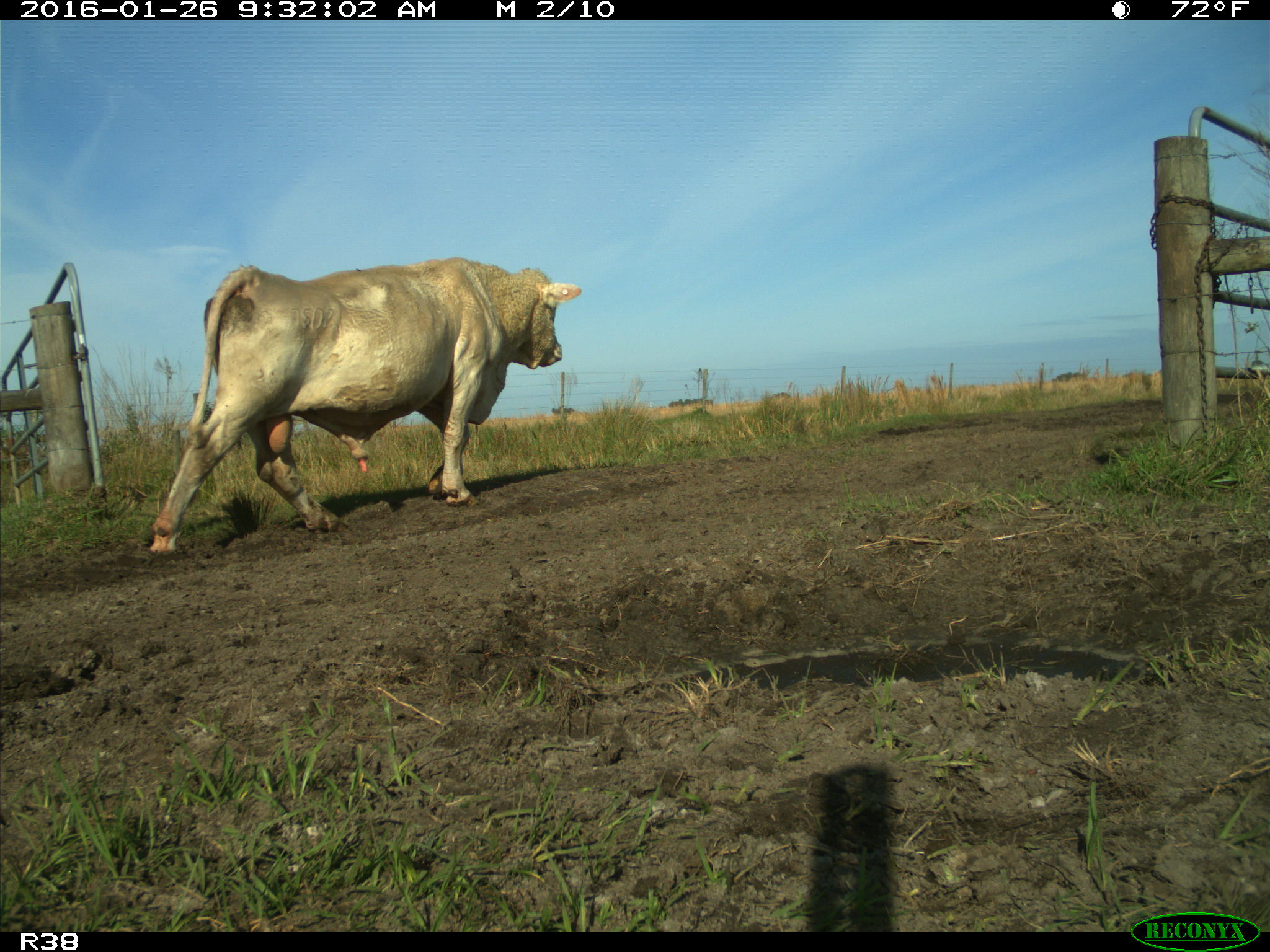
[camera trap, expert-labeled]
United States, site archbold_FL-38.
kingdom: Animalia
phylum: Chordata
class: Mammalia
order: Artiodactyla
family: Bovidae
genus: Bos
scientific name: Bos taurus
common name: domestic cow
Bos taurus (domestic cow).